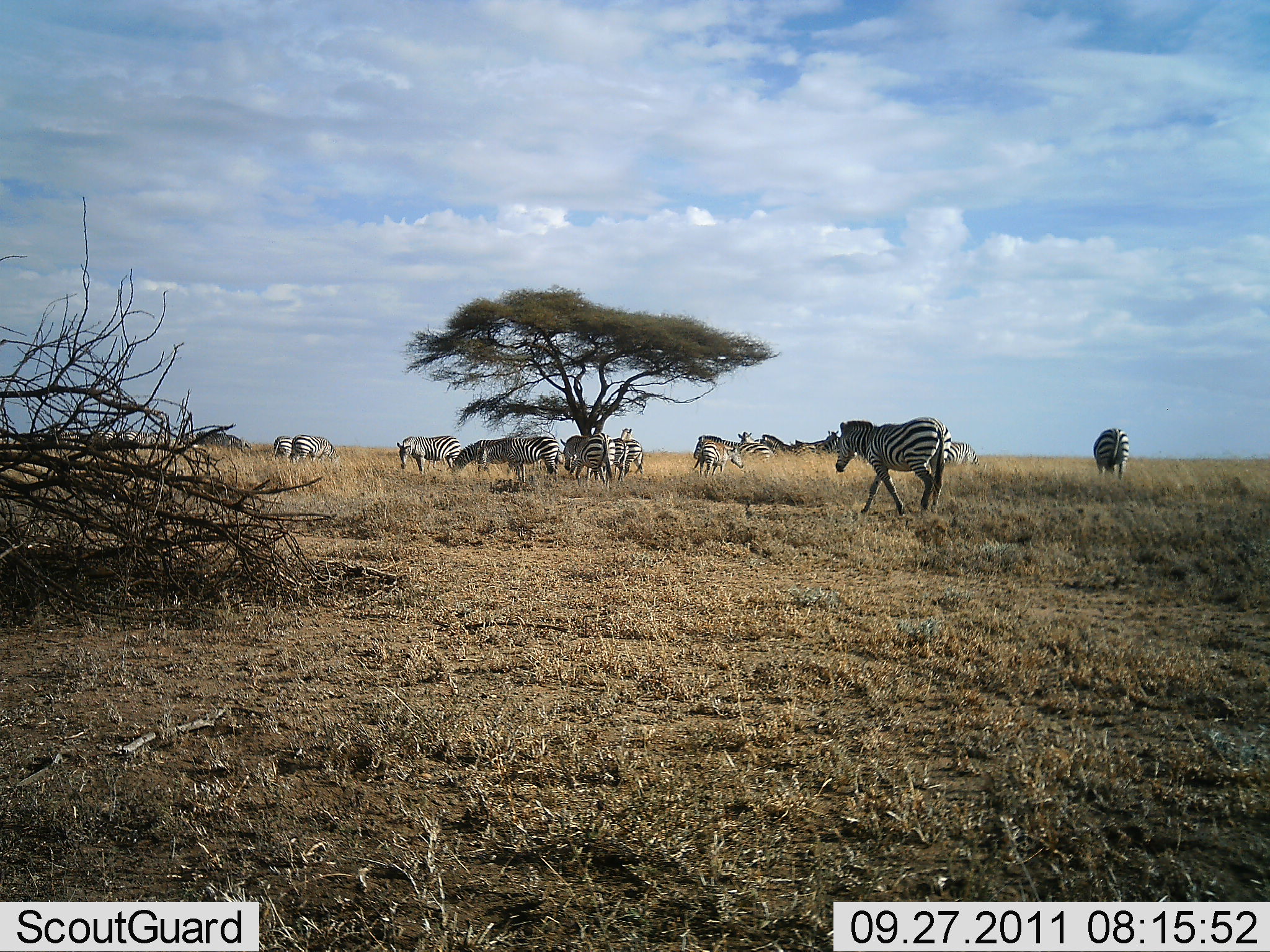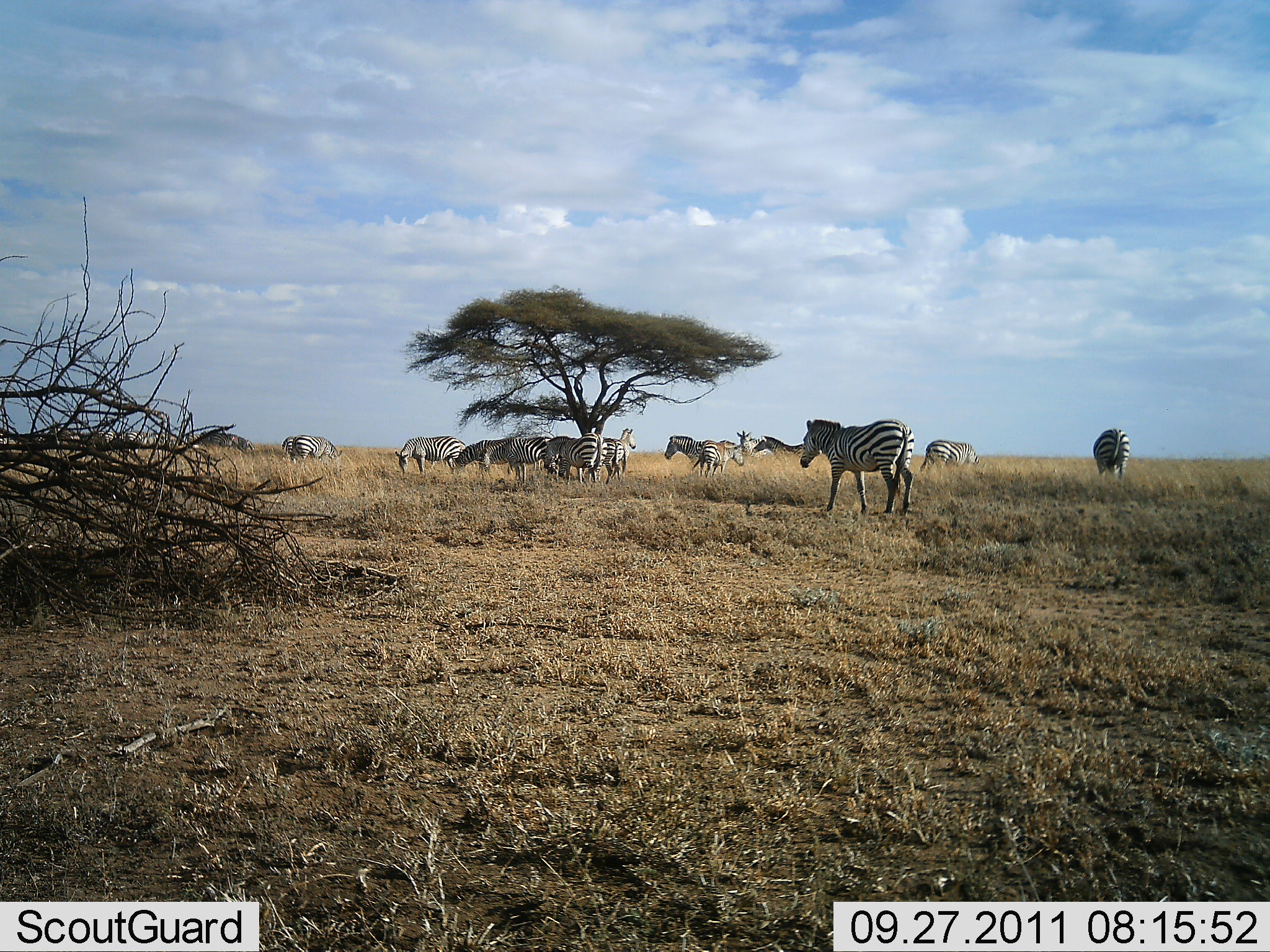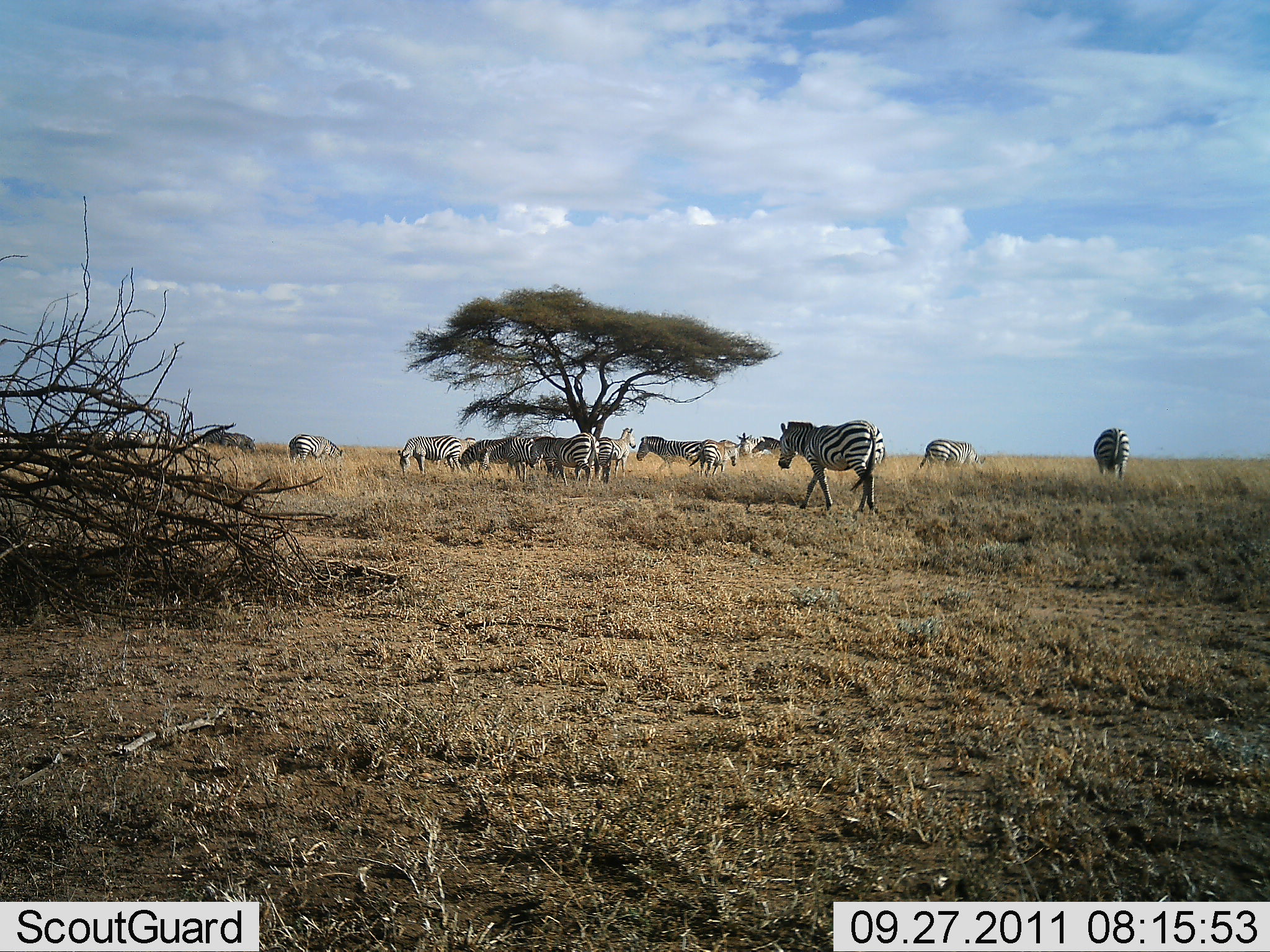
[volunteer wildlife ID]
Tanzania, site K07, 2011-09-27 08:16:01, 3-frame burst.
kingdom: Animalia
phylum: Chordata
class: Mammalia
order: Perissodactyla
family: Equidae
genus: Equus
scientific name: Equus quagga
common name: plains zebra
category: zebra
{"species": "zebra (plains zebra) (Equus quagga)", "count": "11-50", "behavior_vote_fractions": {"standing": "73%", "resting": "0%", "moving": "36%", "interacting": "0%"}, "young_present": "0%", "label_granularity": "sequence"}